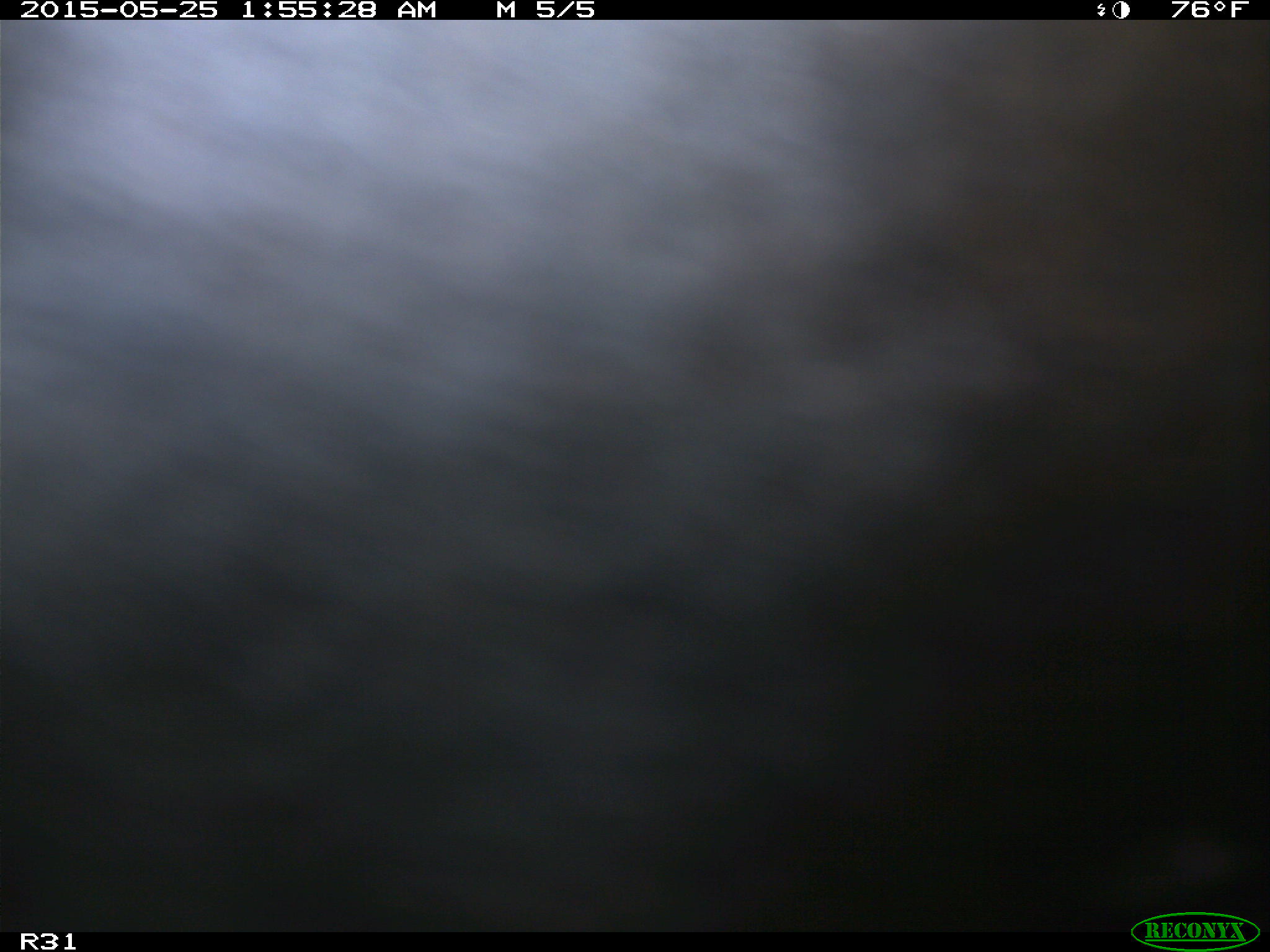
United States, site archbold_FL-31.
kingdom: Animalia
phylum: Chordata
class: Mammalia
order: Artiodactyla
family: Bovidae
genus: Bos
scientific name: Bos taurus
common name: domestic cow